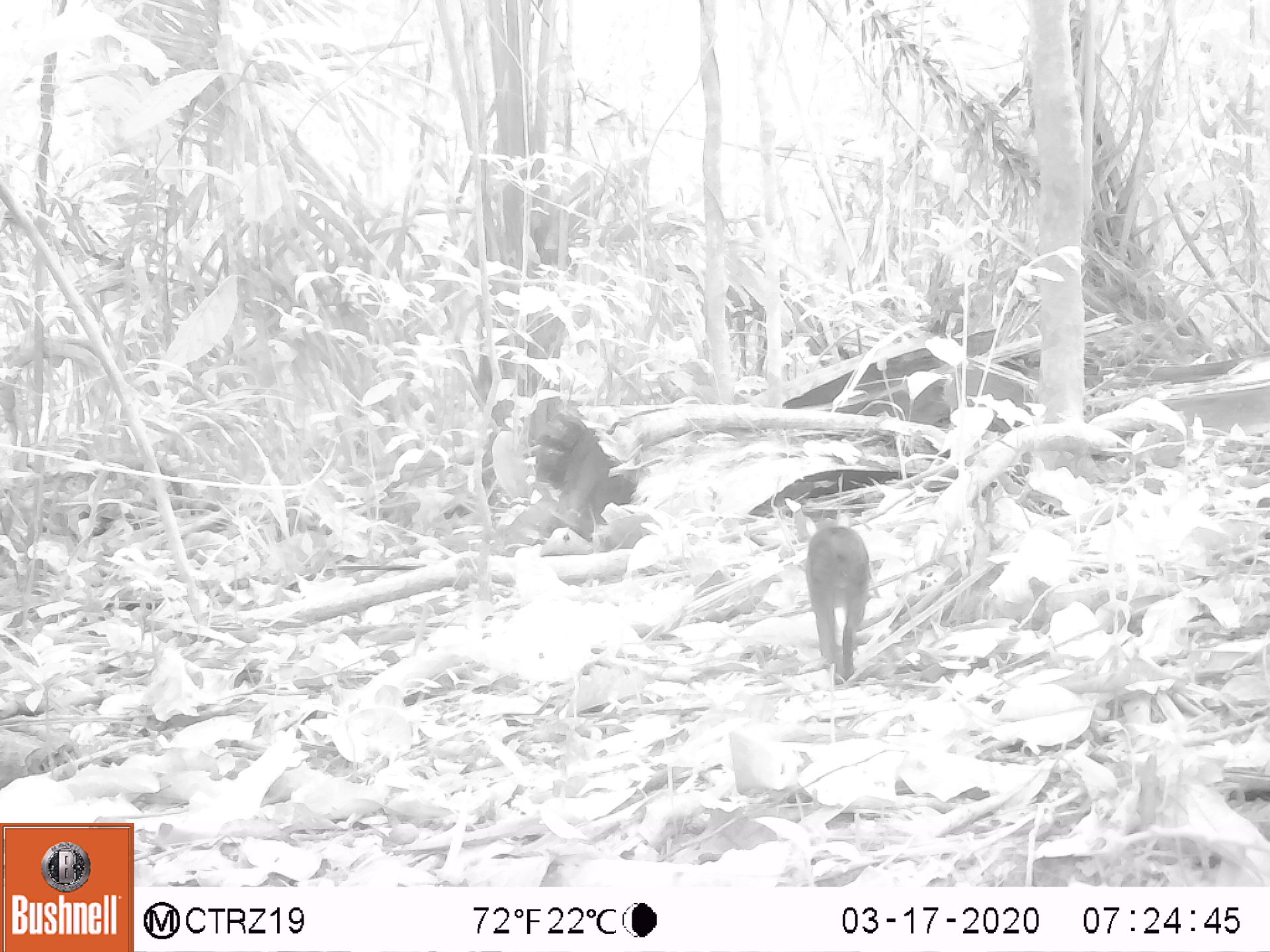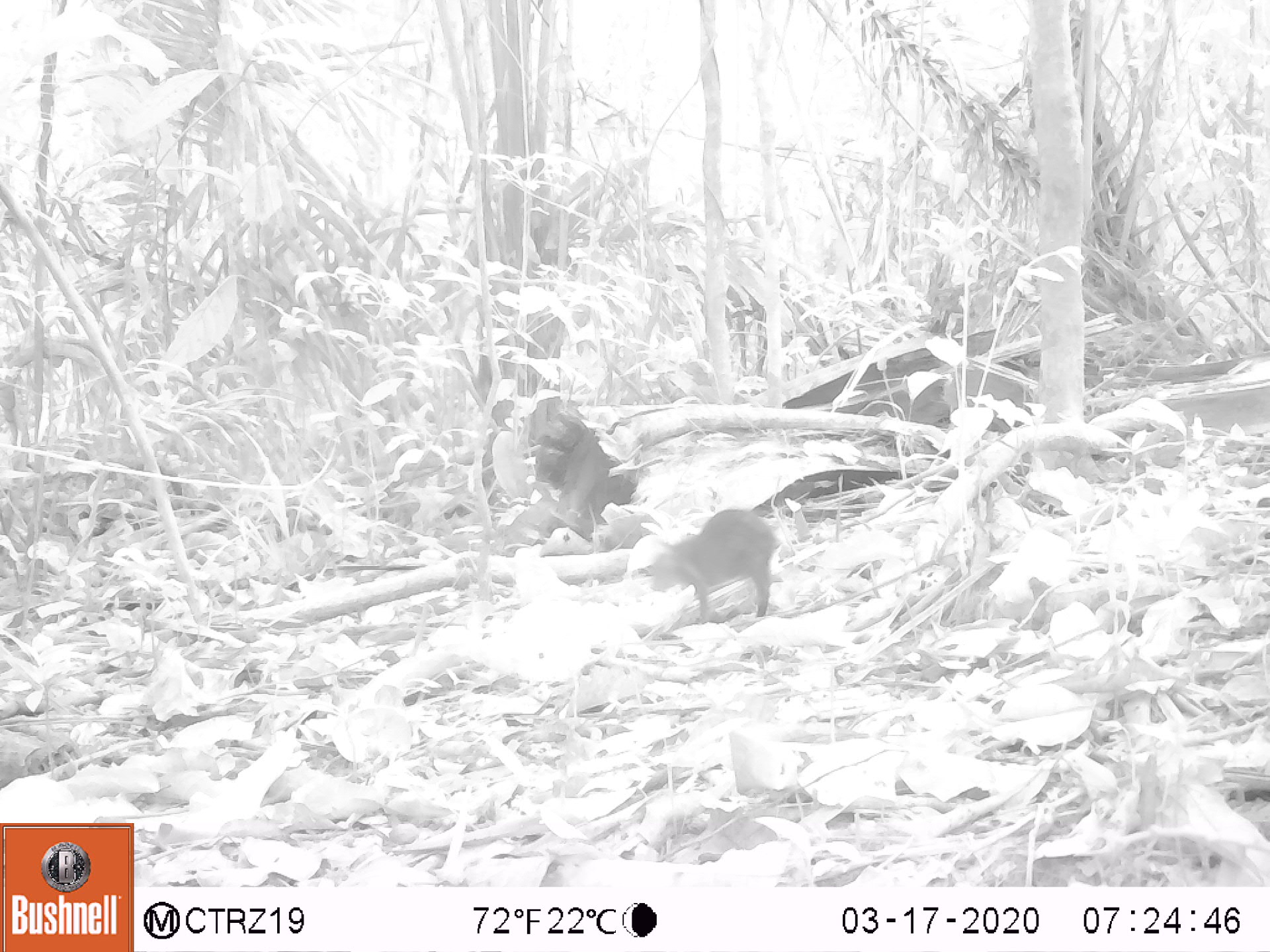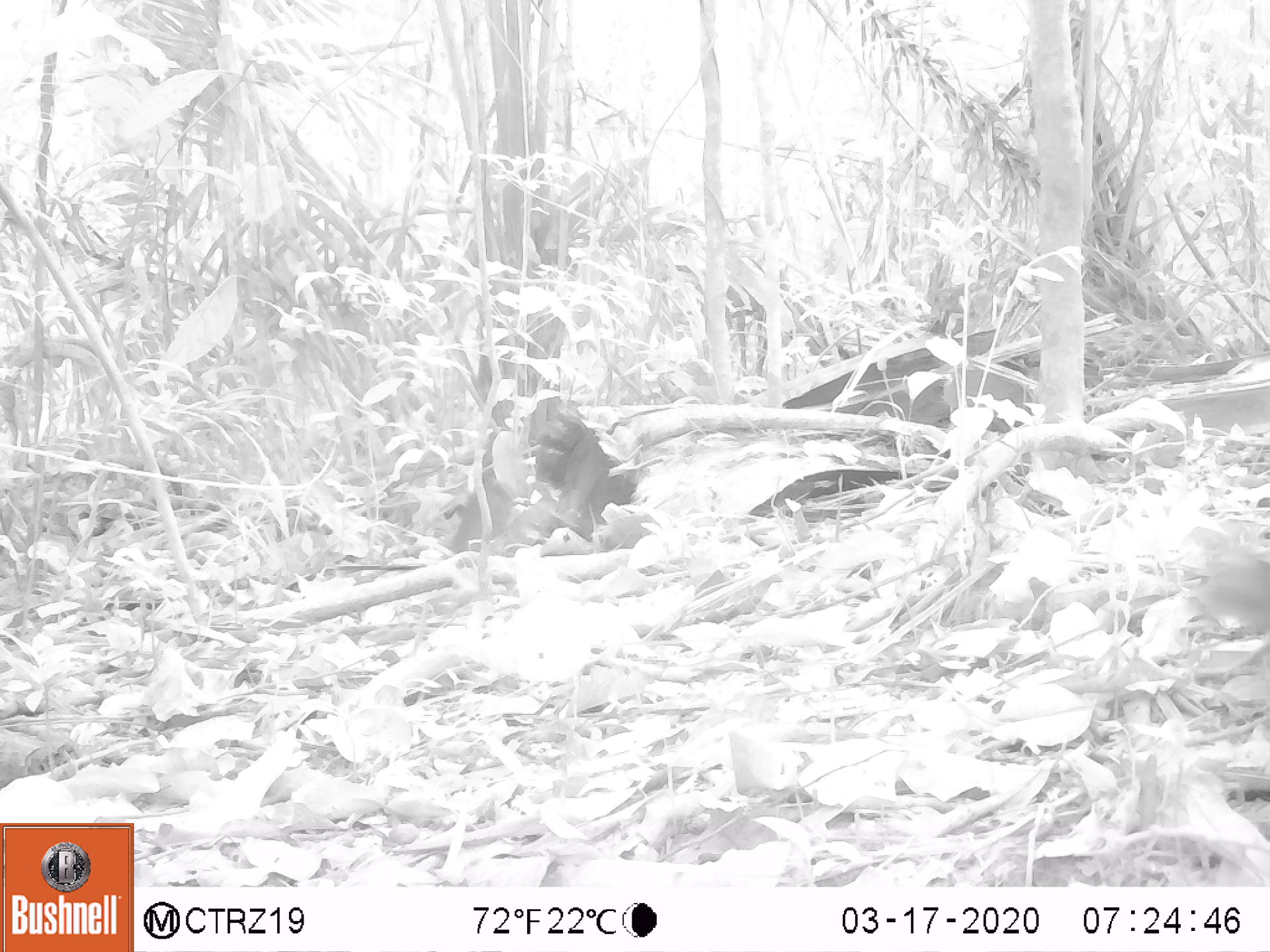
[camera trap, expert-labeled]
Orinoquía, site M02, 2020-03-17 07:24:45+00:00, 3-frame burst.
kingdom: Animalia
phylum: Chordata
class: Mammalia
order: Rodentia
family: Dasyproctidae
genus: Dasyprocta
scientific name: Dasyprocta fuliginosa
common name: black agouti